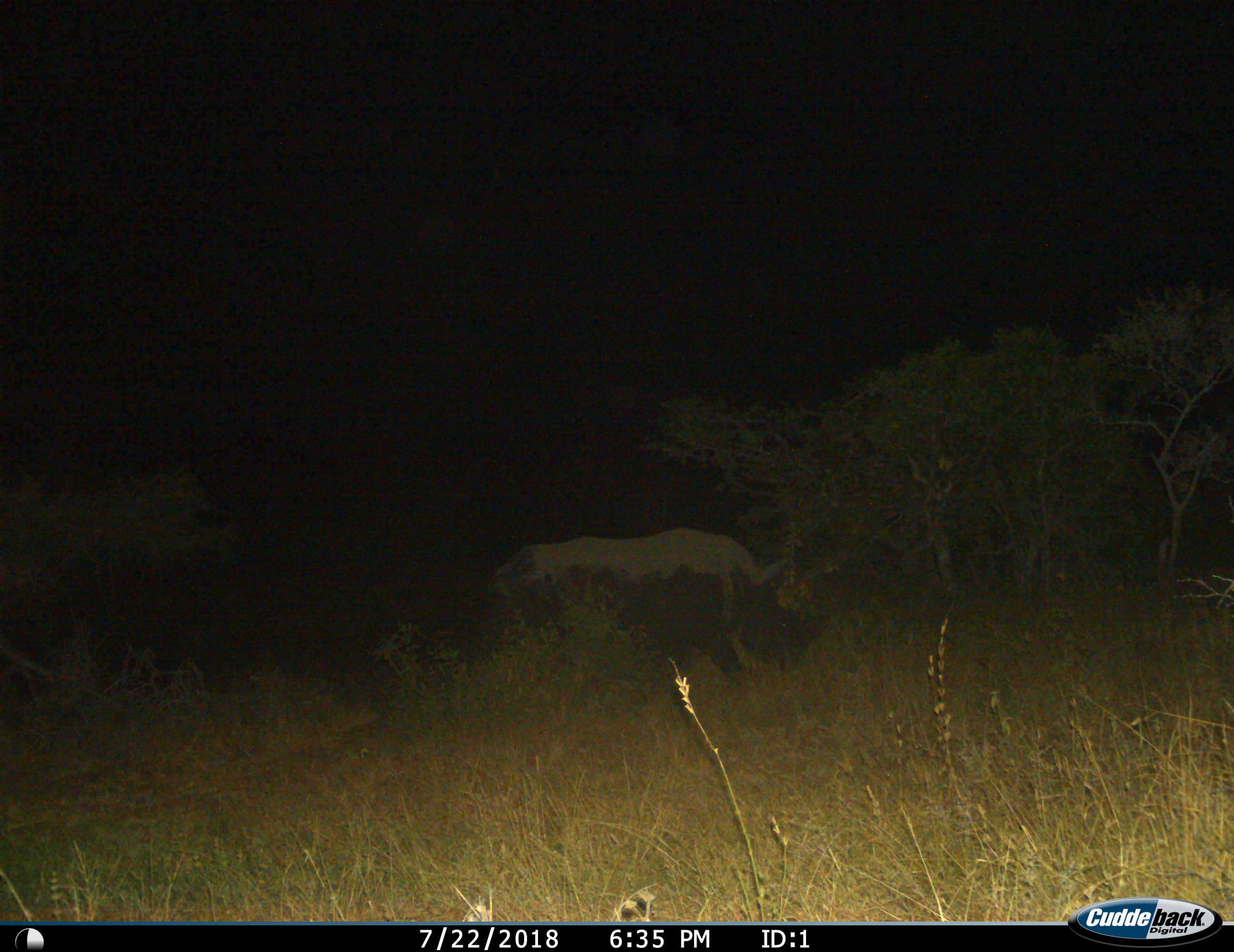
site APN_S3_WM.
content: unidentified animal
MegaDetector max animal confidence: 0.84